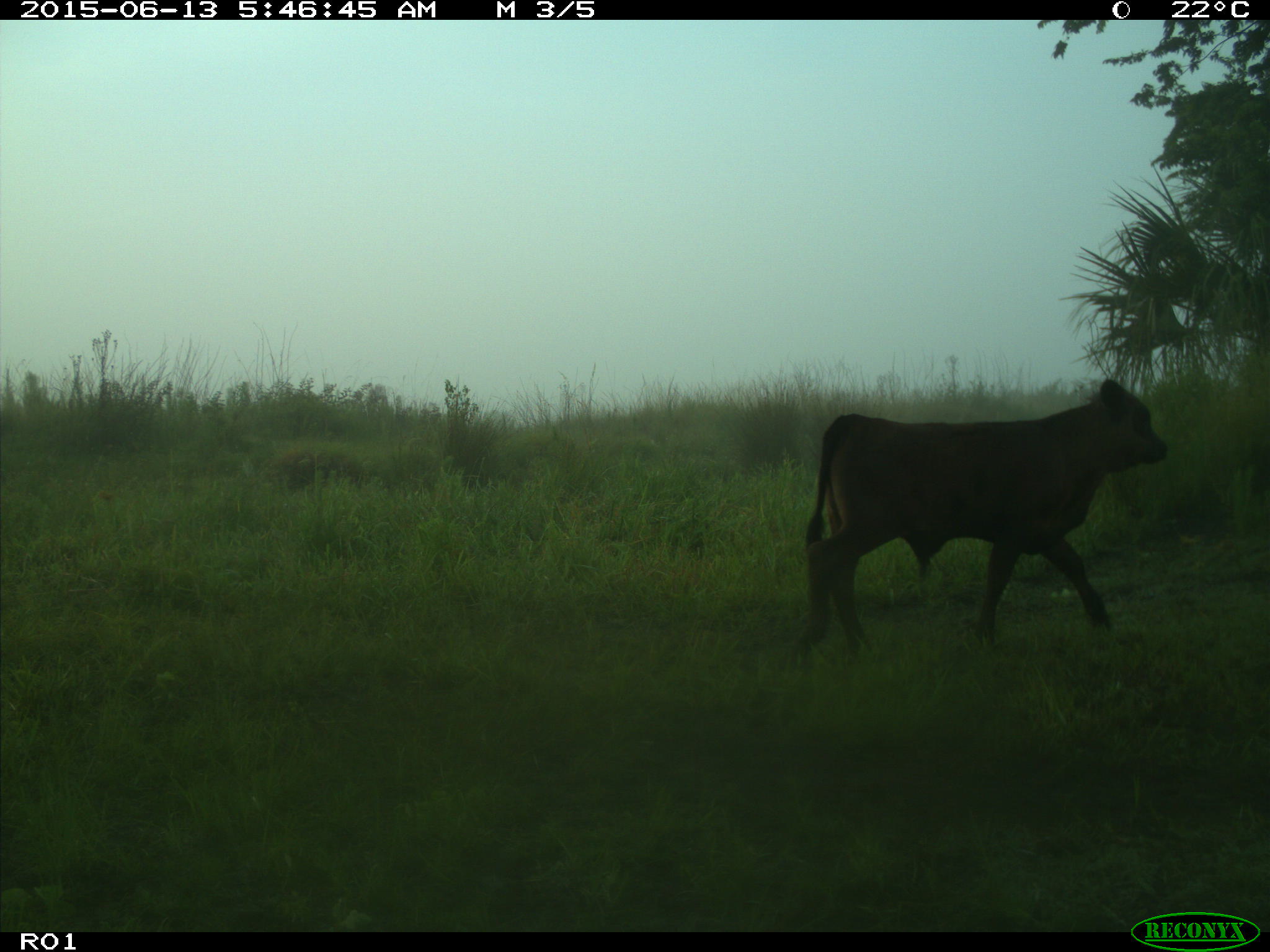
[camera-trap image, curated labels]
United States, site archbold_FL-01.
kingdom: Animalia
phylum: Chordata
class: Mammalia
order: Artiodactyla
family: Bovidae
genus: Bos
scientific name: Bos taurus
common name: domestic cow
Bos taurus (domestic cow).